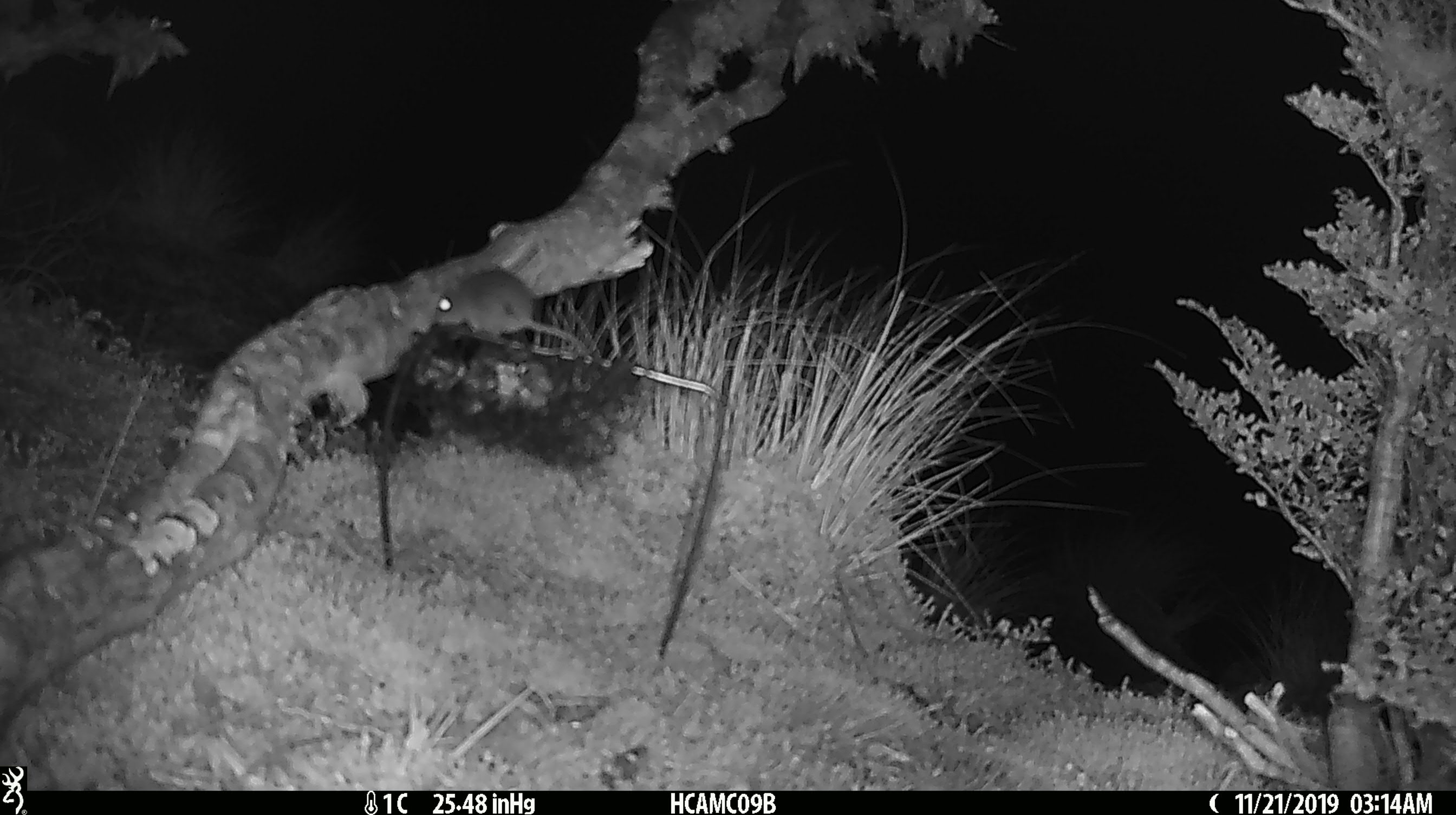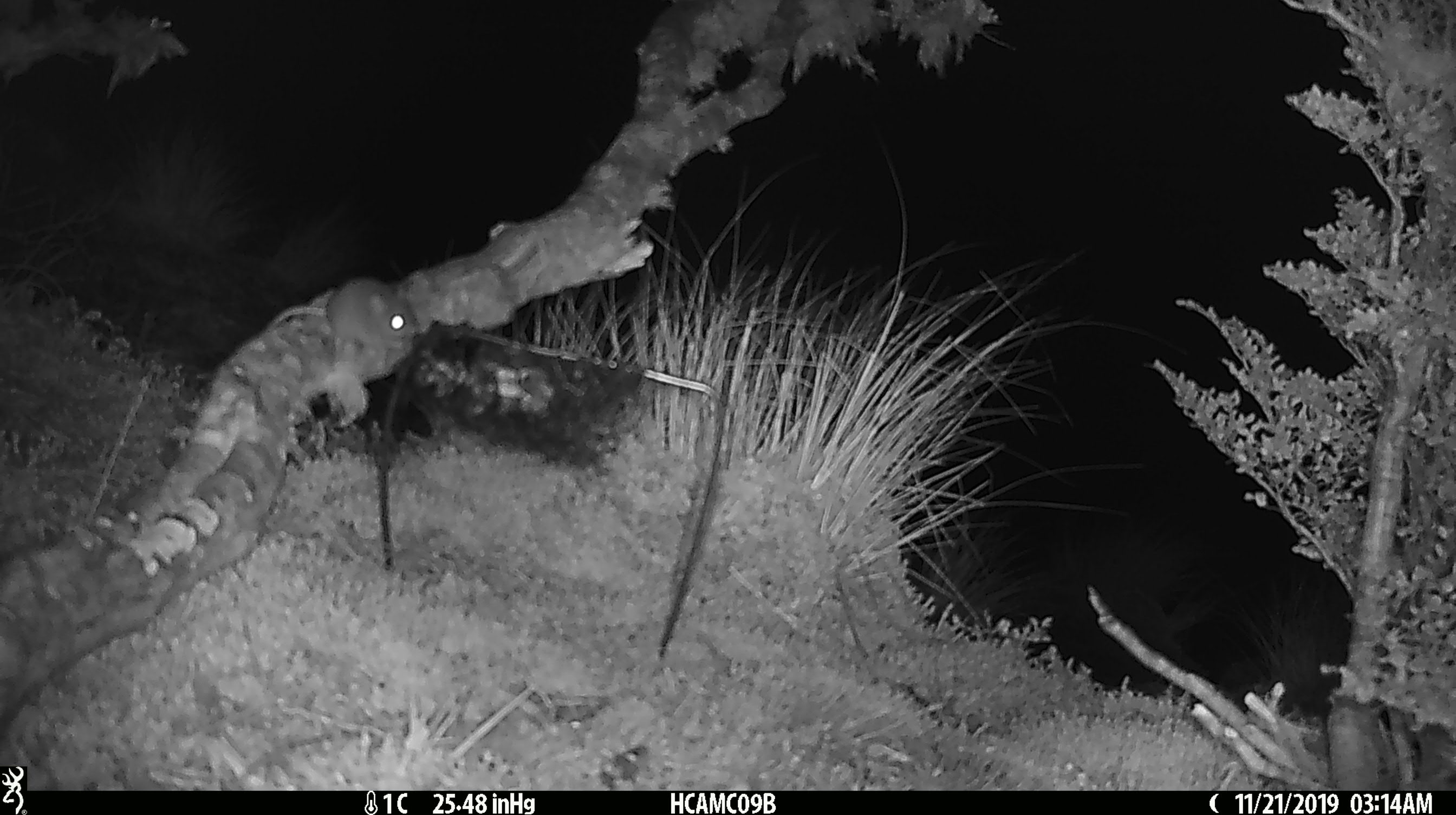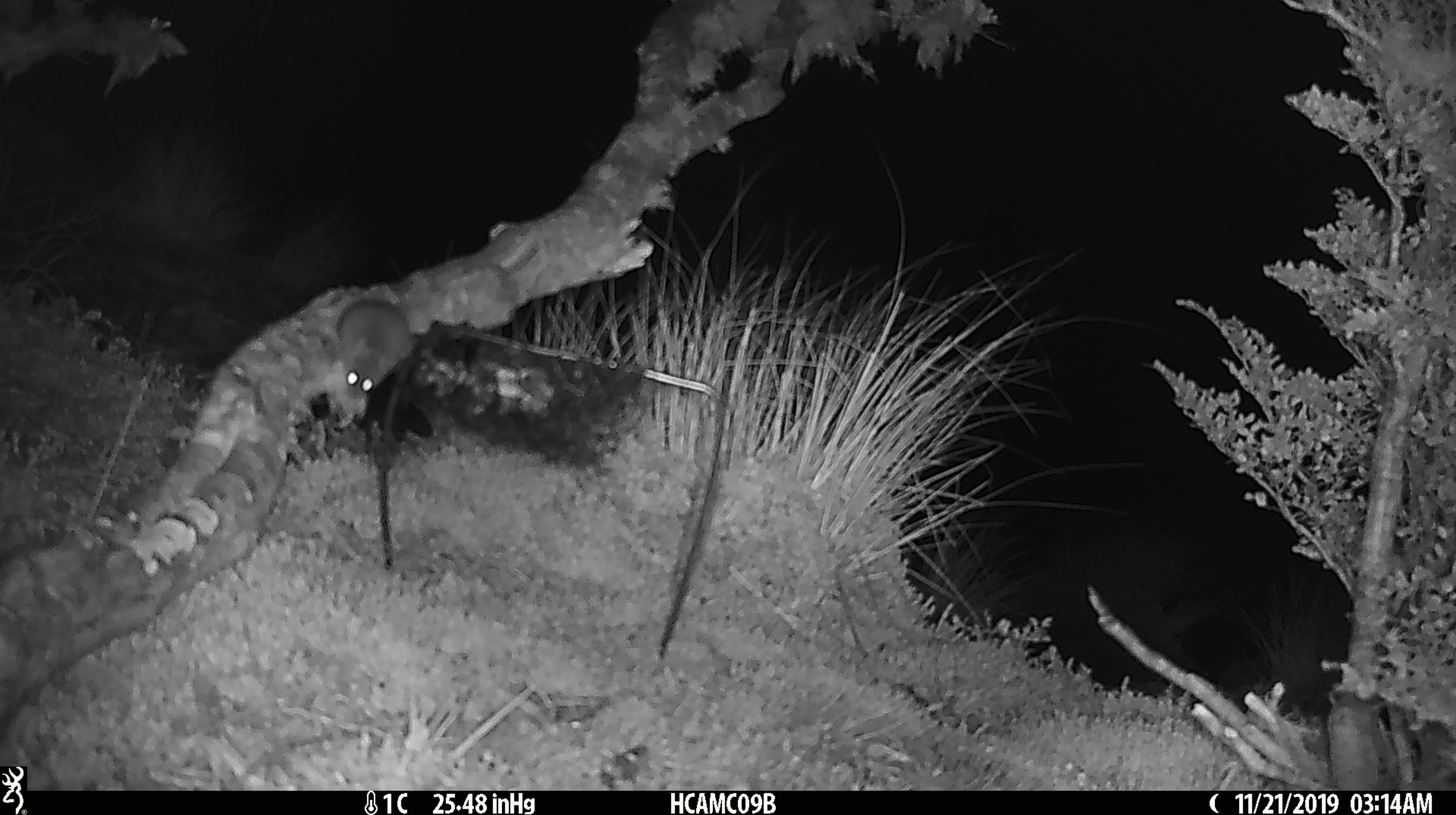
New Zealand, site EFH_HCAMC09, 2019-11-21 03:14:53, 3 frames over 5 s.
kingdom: Animalia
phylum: Chordata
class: Mammalia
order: Rodentia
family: Muridae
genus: Mus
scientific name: Mus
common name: mouse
Mouse (Mus).